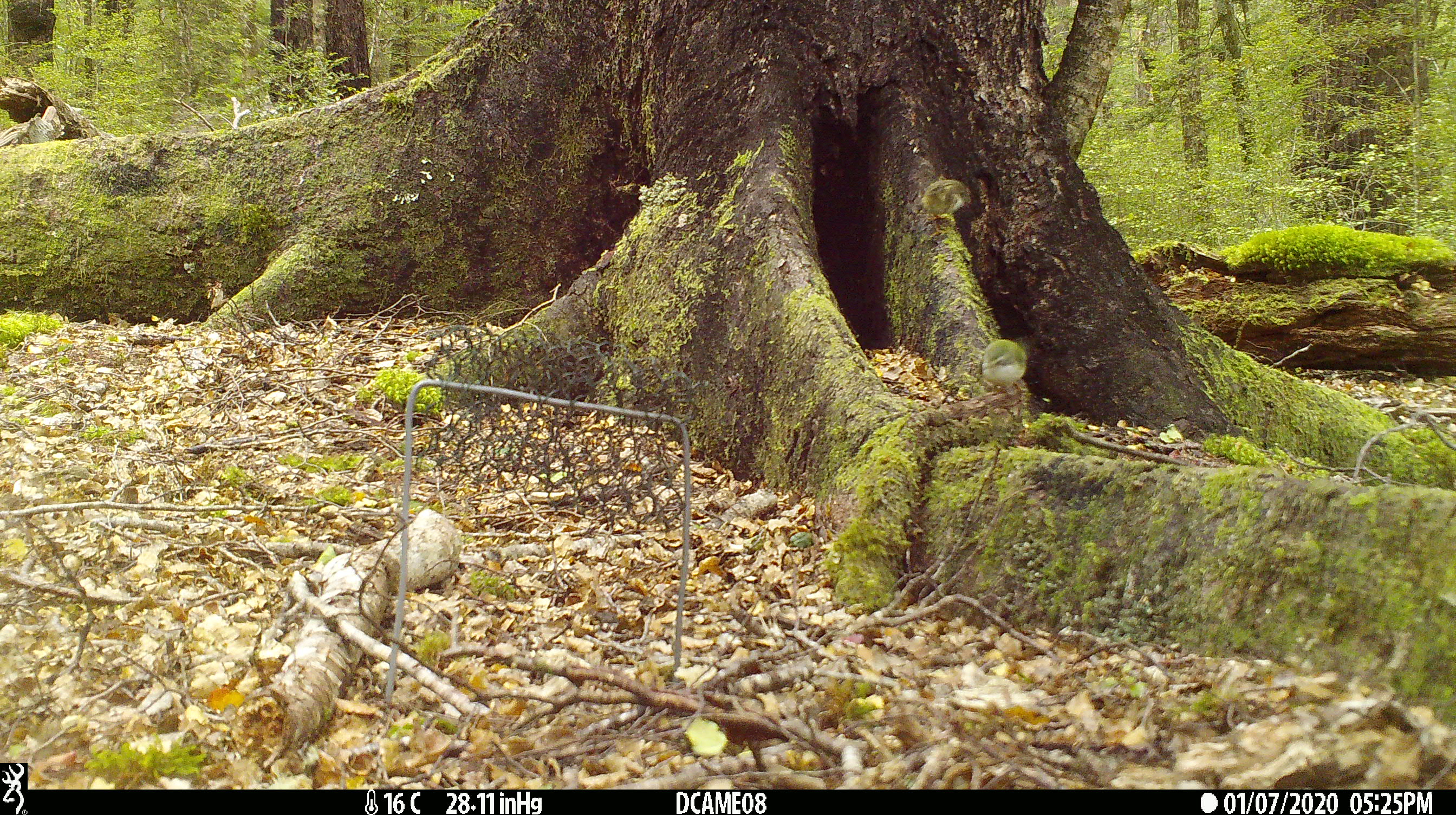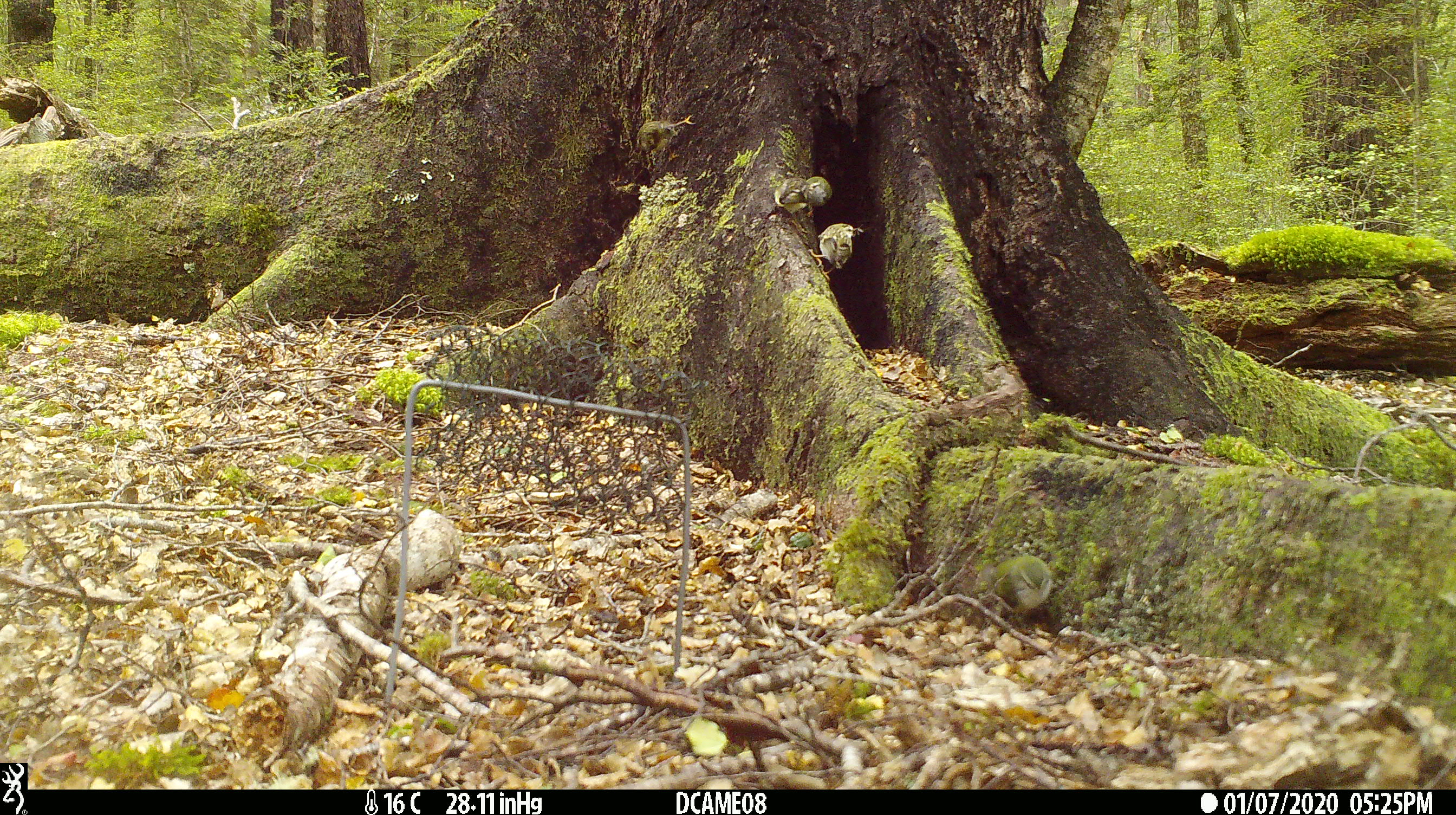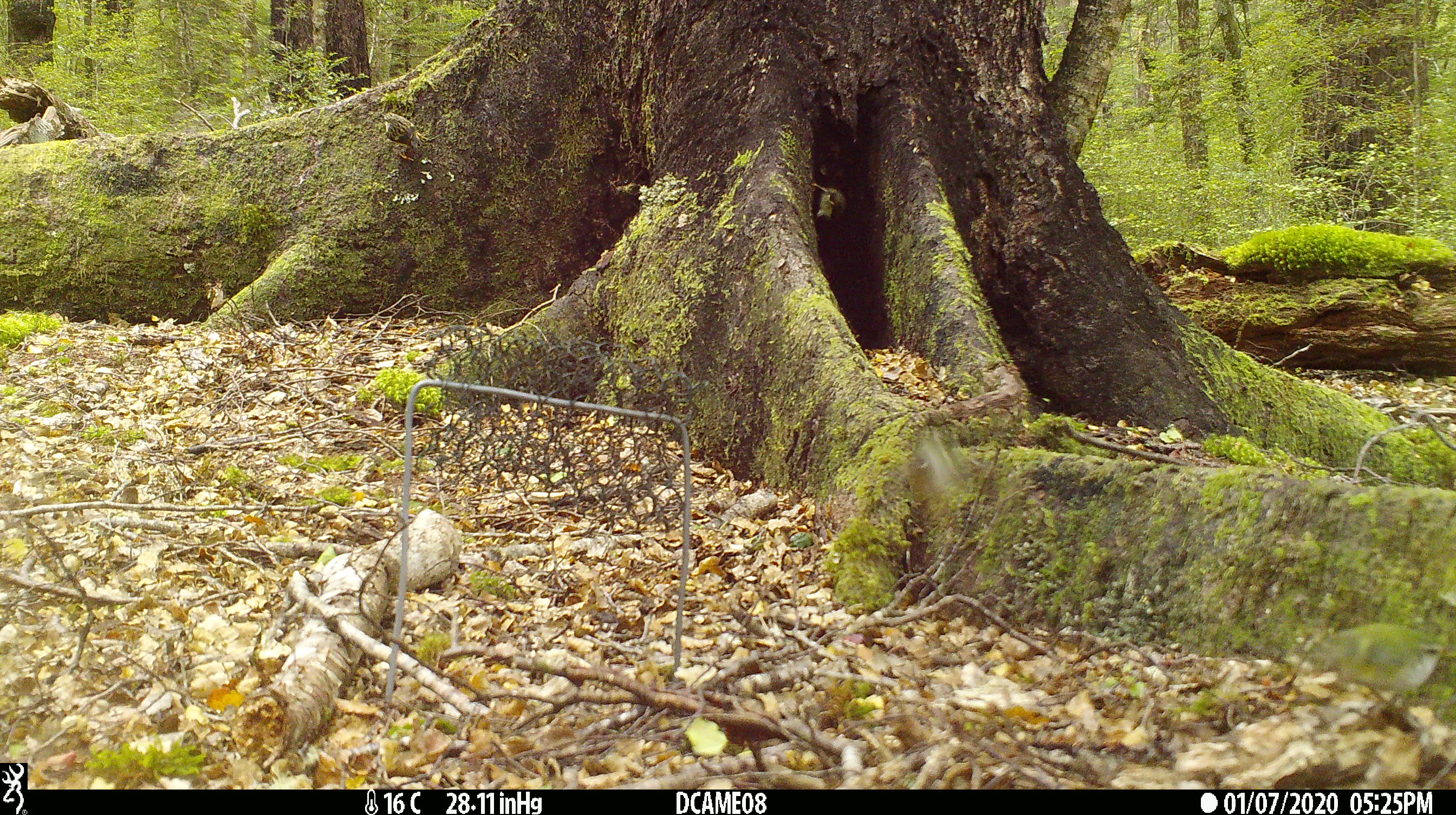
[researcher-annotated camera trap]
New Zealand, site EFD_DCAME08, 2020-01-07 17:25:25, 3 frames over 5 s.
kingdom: Animalia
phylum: Chordata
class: Aves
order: Passeriformes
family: Acanthisittidae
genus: Acanthisitta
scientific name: Acanthisitta chloris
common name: rifleman